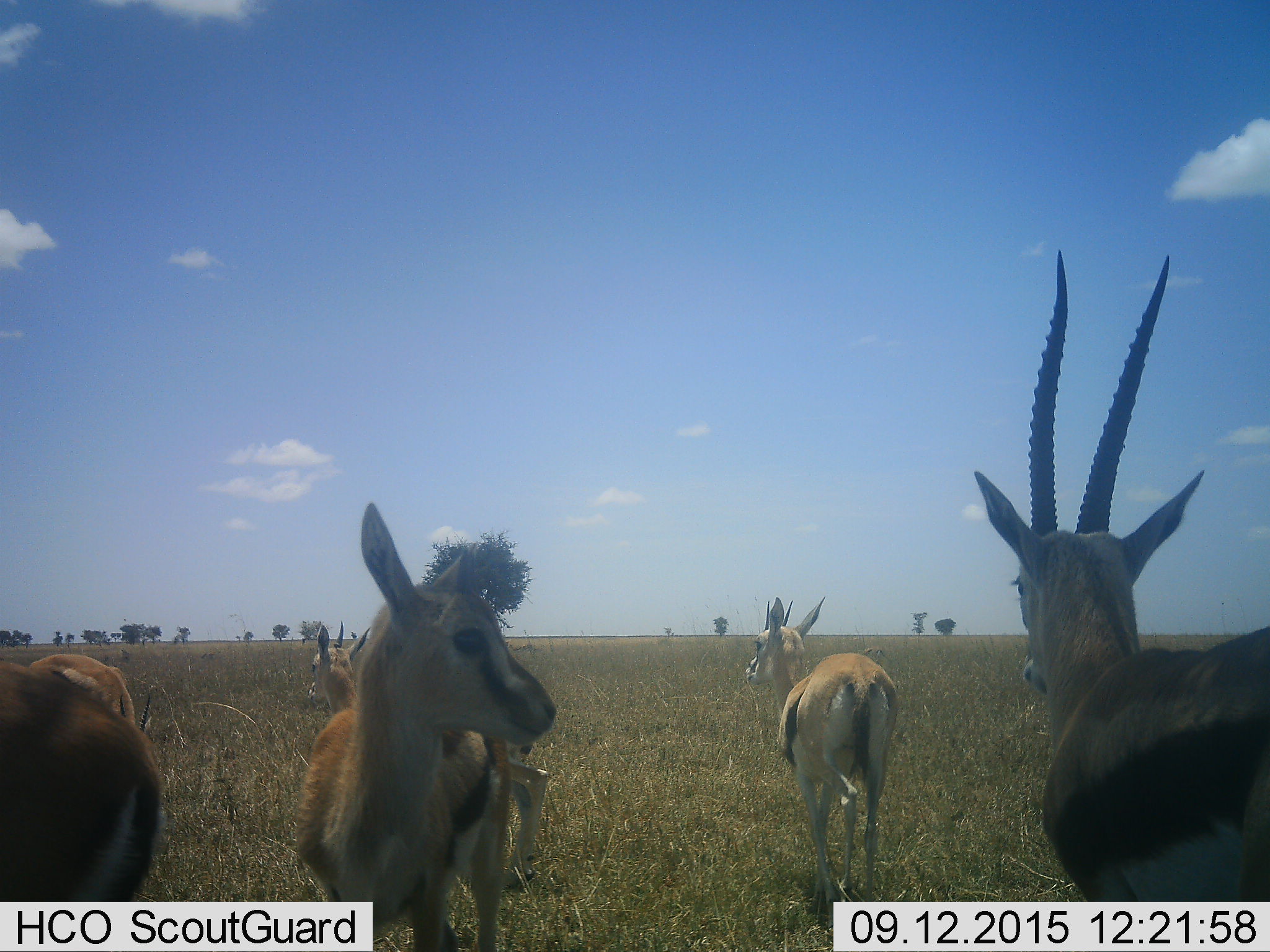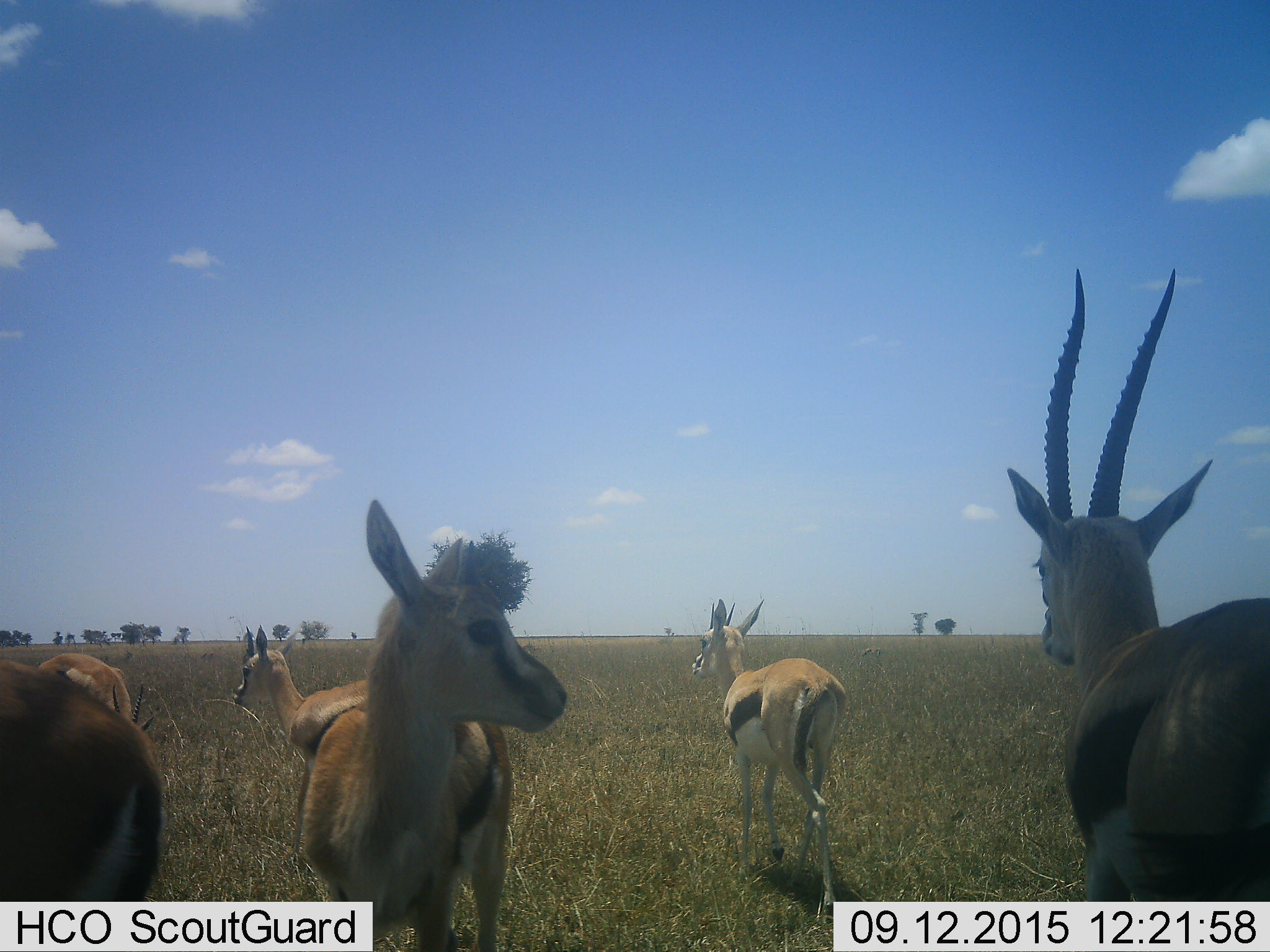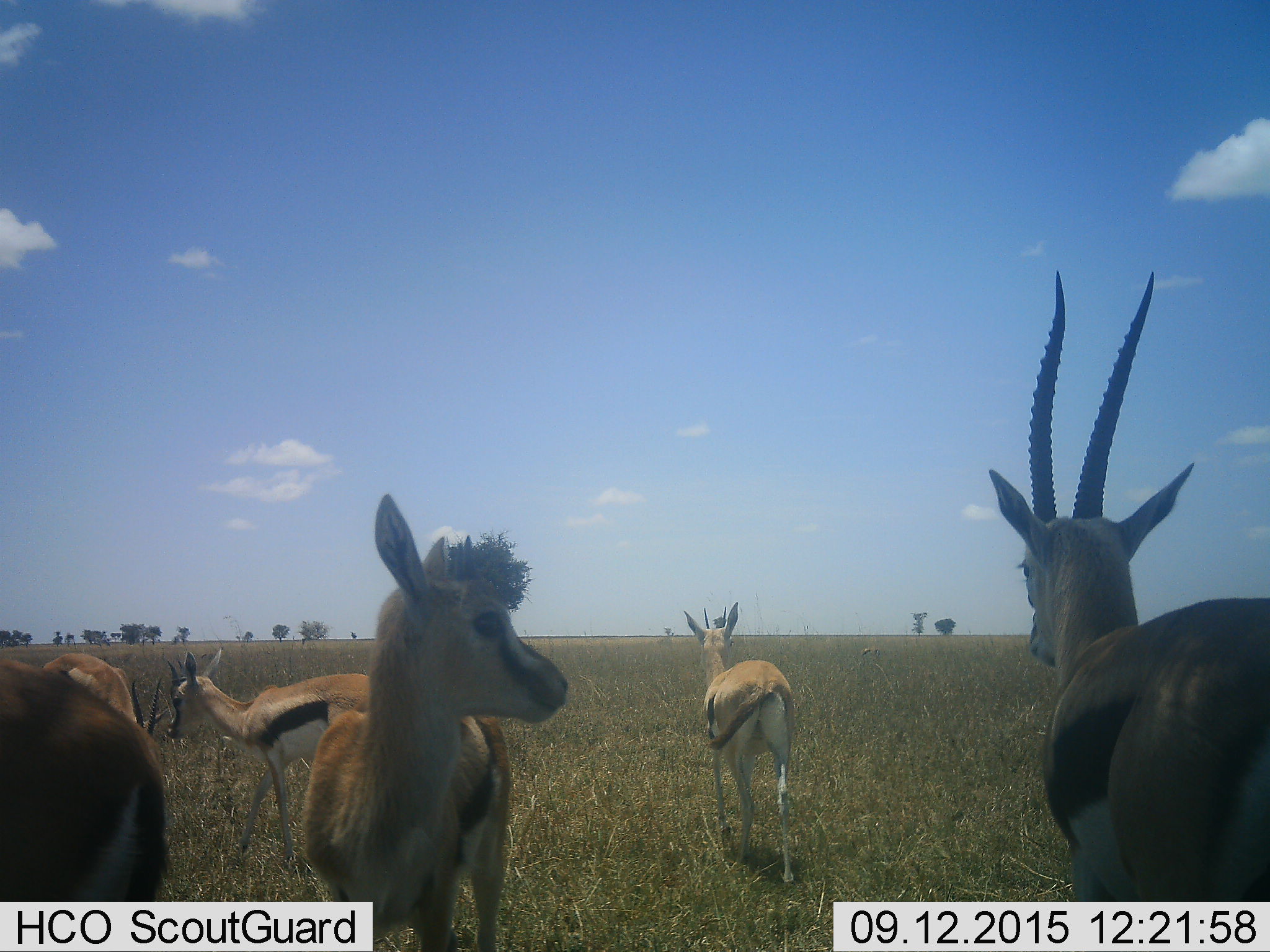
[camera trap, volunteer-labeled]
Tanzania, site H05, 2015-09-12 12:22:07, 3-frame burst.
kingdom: Animalia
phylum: Chordata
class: Mammalia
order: Artiodactyla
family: Bovidae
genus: Eudorcas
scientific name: Eudorcas thomsonii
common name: thomson's gazelle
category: gazellethomsons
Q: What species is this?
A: Gazellethomsons (thomson's gazelle) (Eudorcas thomsonii).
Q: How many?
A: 6.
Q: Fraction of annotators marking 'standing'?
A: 62%.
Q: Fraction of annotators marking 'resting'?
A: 0%.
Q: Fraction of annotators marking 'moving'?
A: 62%.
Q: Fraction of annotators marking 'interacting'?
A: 0%.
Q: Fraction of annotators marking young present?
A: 0%.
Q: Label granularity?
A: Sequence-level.